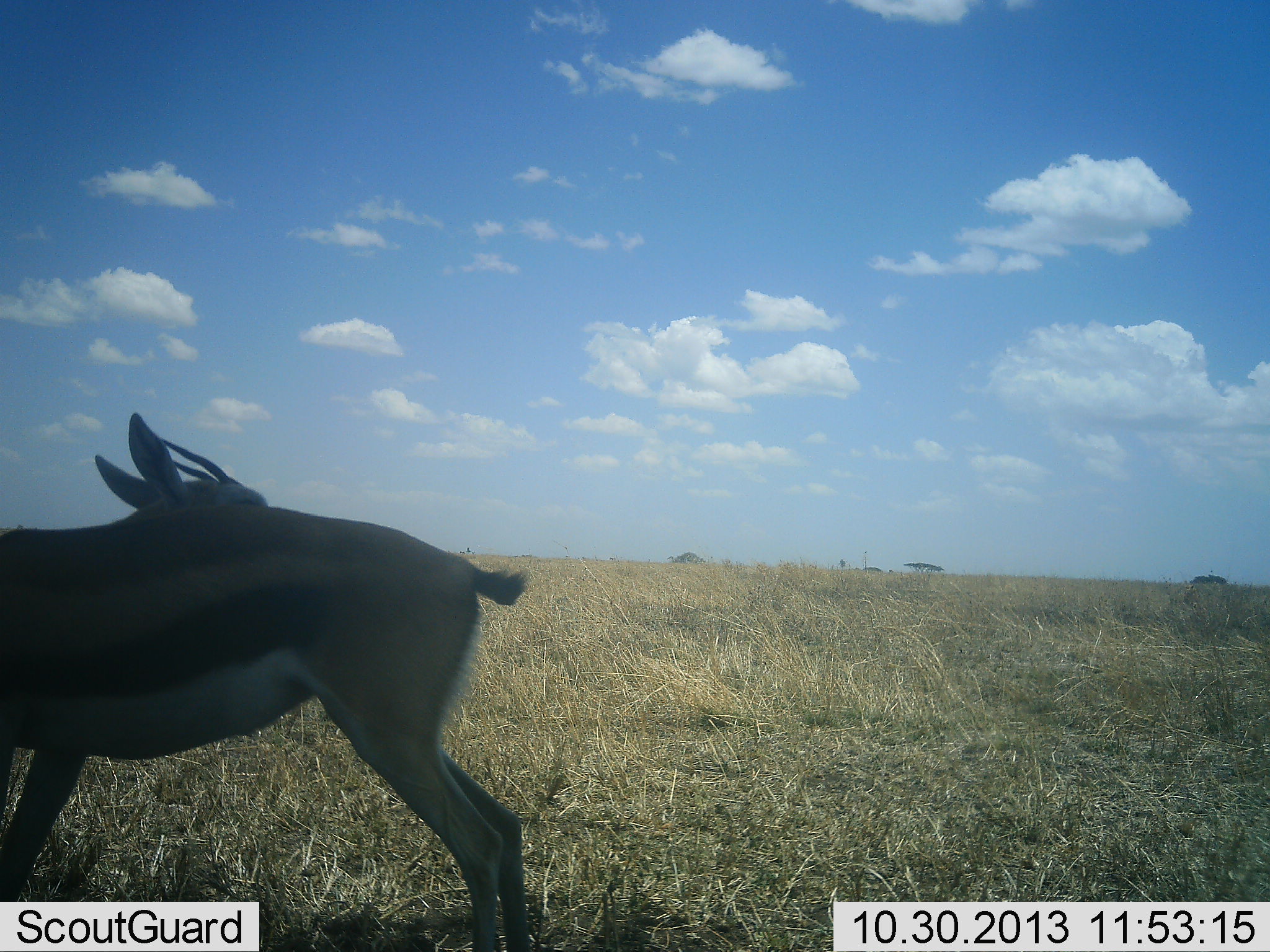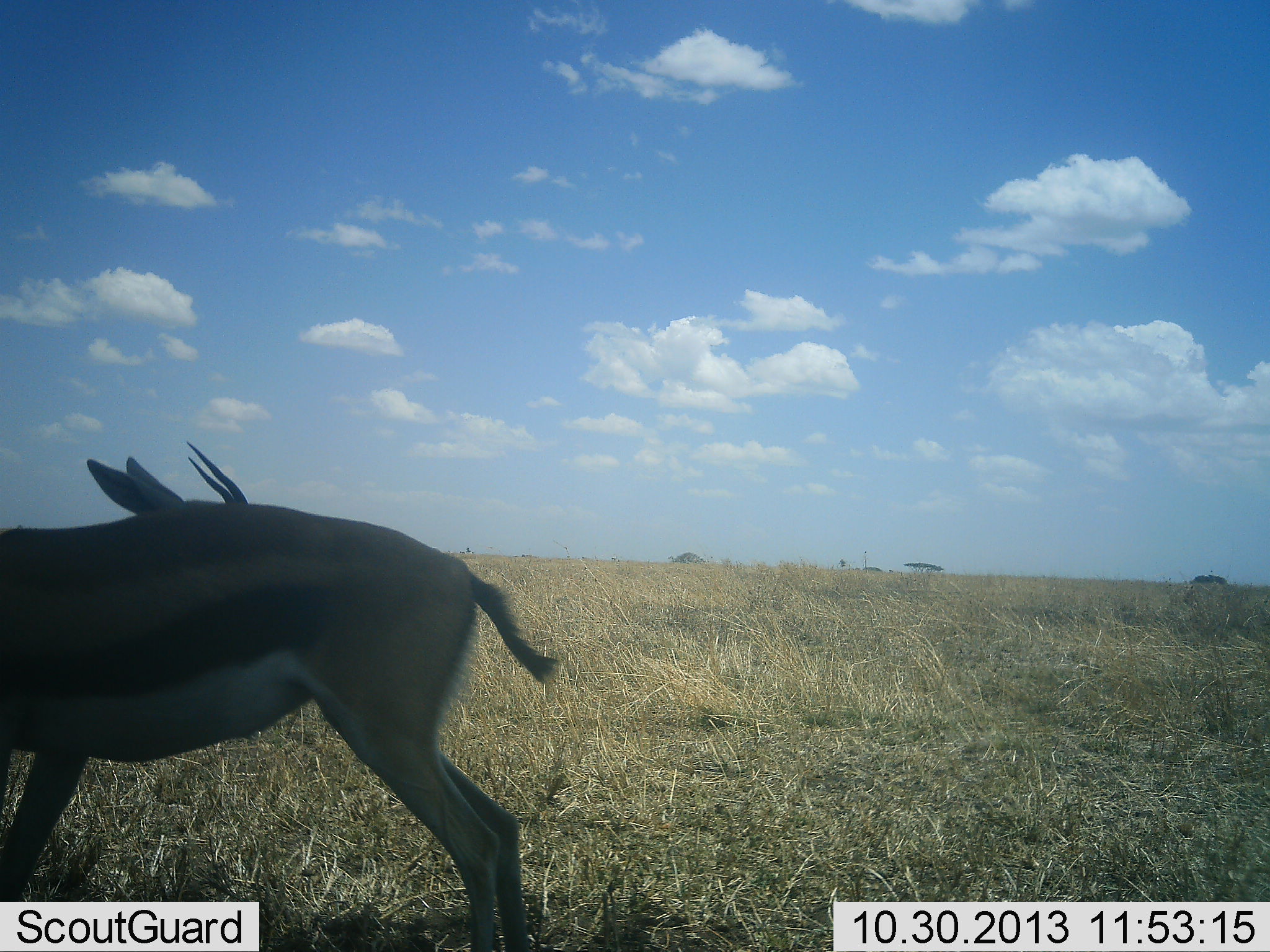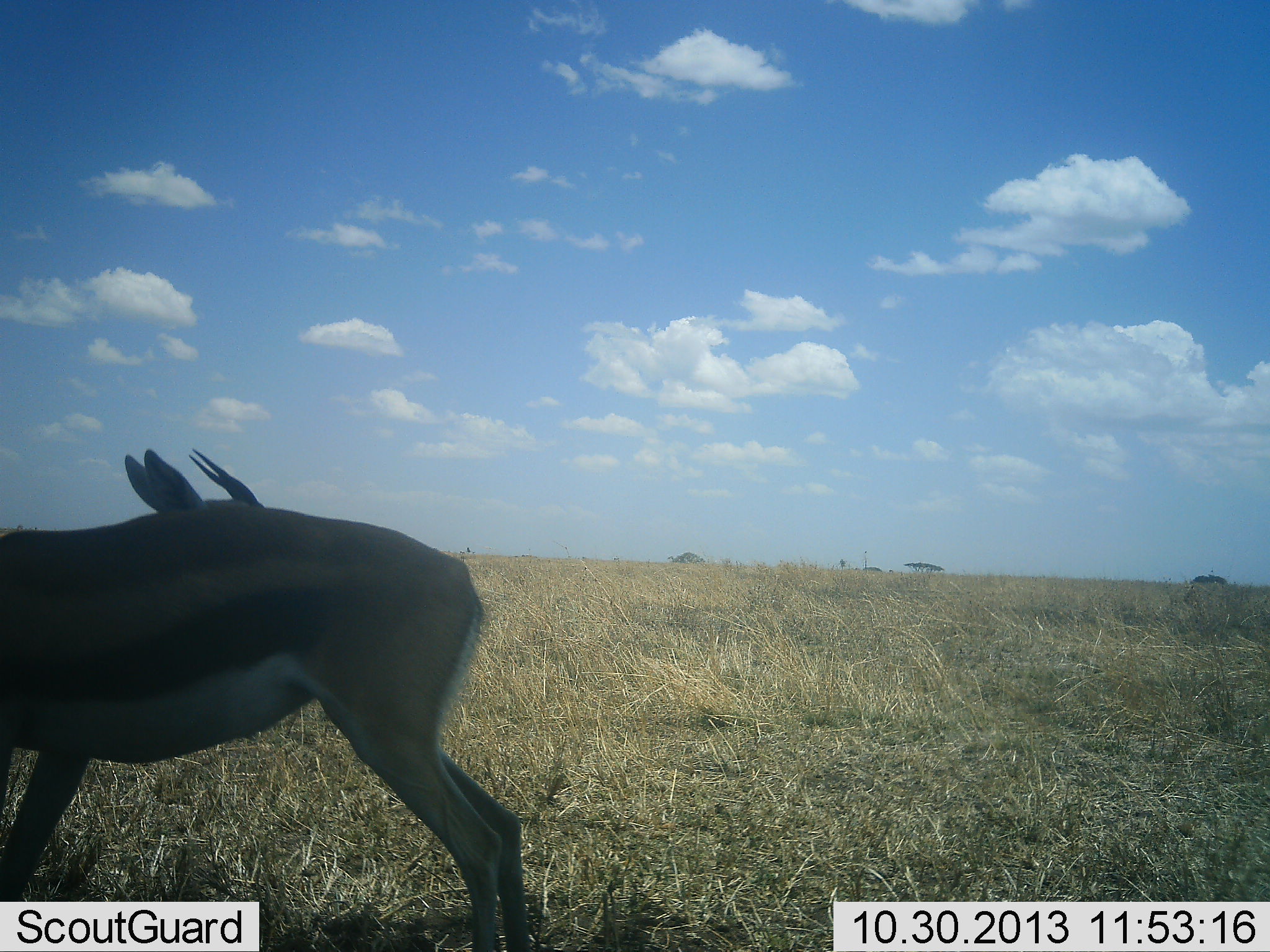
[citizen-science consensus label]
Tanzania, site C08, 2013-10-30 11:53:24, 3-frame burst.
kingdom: Animalia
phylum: Chordata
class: Mammalia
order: Artiodactyla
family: Bovidae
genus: Eudorcas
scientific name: Eudorcas thomsonii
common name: thomson's gazelle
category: gazellethomsons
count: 2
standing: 100%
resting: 10%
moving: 0%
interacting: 10%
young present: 0%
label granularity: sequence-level